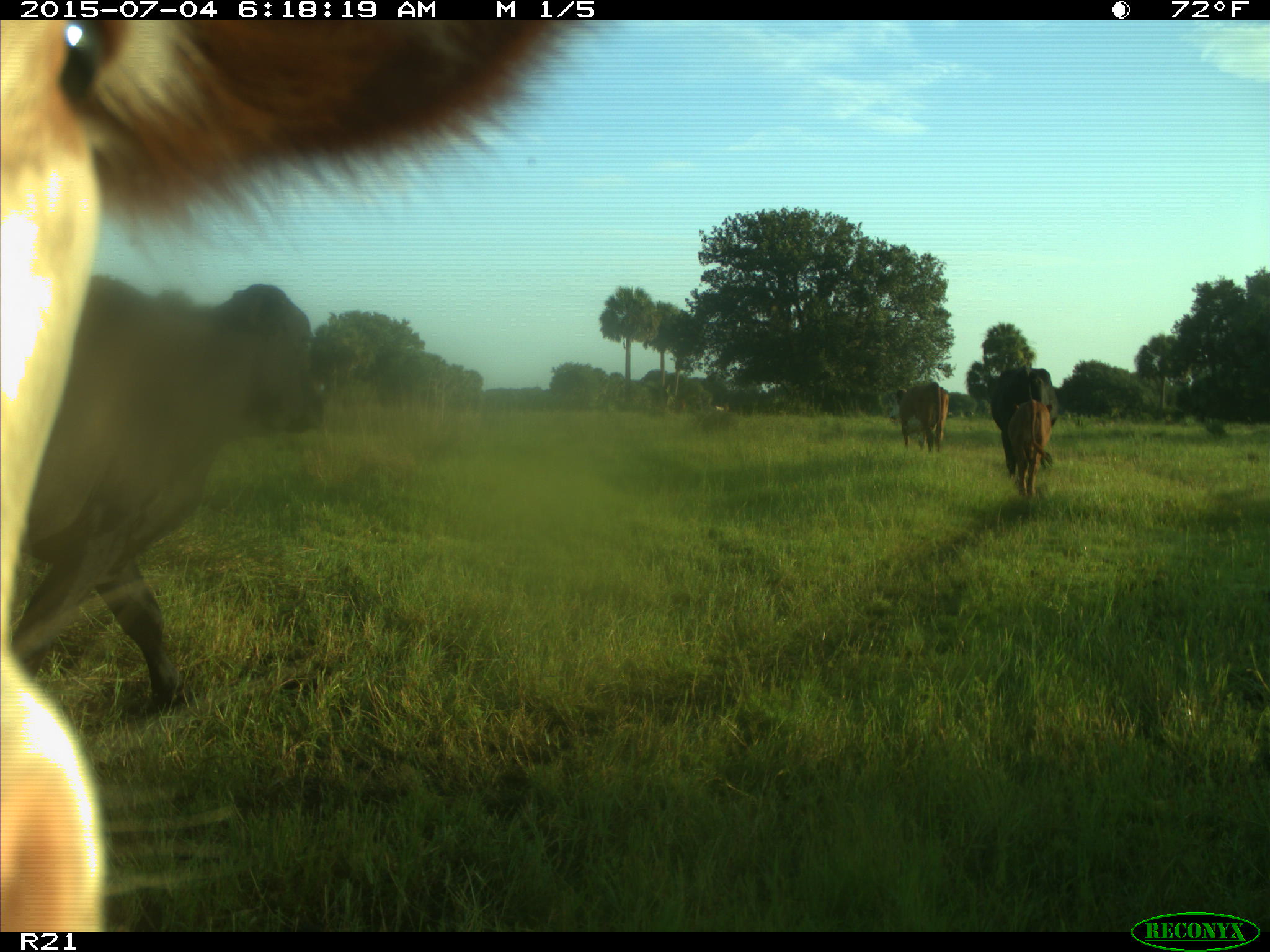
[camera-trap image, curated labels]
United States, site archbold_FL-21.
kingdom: Animalia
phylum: Chordata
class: Mammalia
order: Artiodactyla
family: Bovidae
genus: Bos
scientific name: Bos taurus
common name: domestic cow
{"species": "Bos taurus (domestic cow)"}